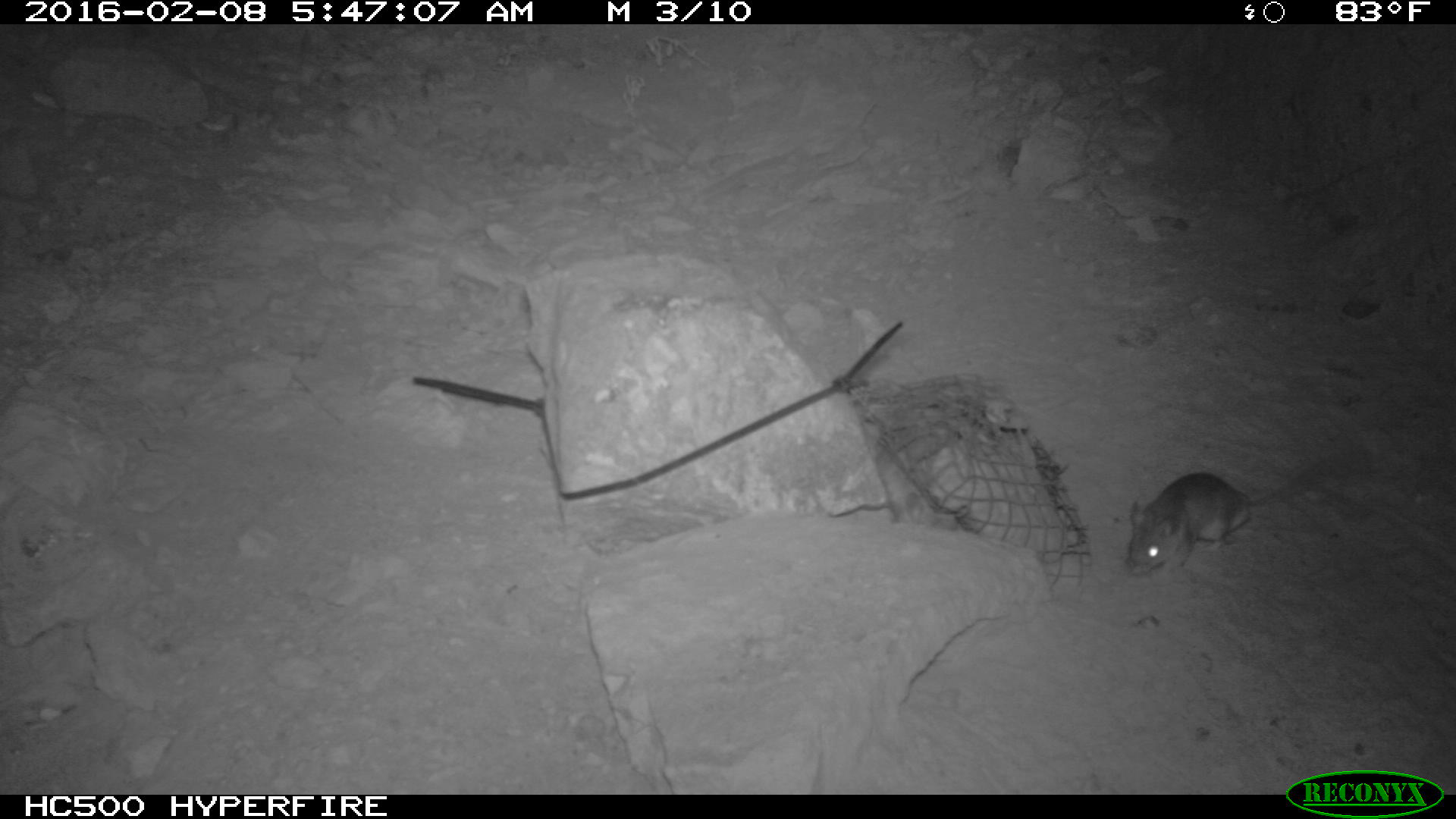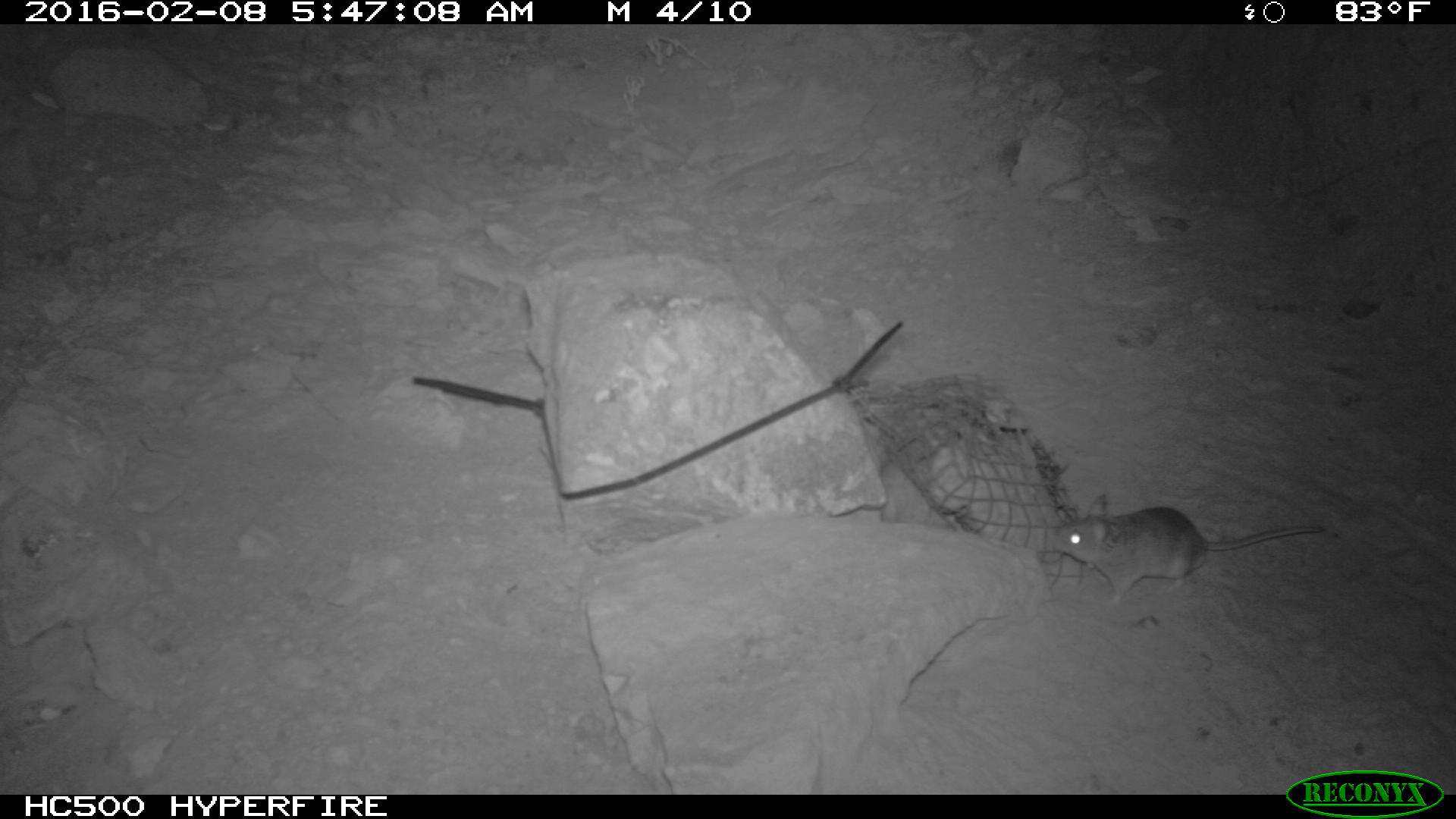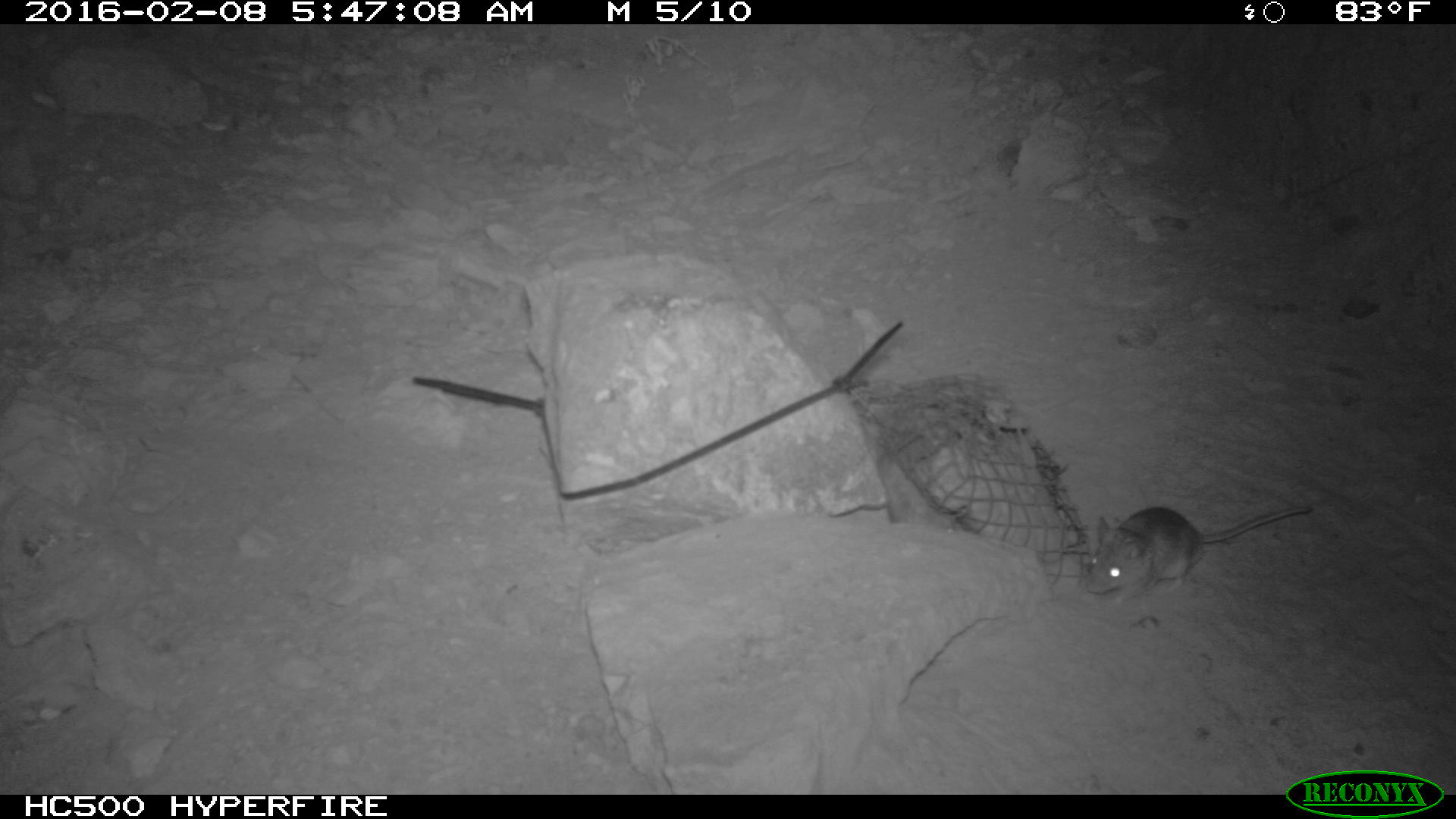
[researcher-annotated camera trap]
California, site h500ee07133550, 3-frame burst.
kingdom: Animalia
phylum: Chordata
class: Mammalia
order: Rodentia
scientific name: Rodentia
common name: rodent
Rodent (Rodentia).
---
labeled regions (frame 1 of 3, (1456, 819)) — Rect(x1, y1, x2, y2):
rodent: Rect(1124, 452, 1342, 576)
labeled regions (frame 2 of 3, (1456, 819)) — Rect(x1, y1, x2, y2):
rodent: Rect(1052, 493, 1323, 604); Rect(881, 438, 946, 529)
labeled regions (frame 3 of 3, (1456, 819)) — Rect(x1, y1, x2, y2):
rodent: Rect(1084, 505, 1313, 605); Rect(874, 454, 960, 529)